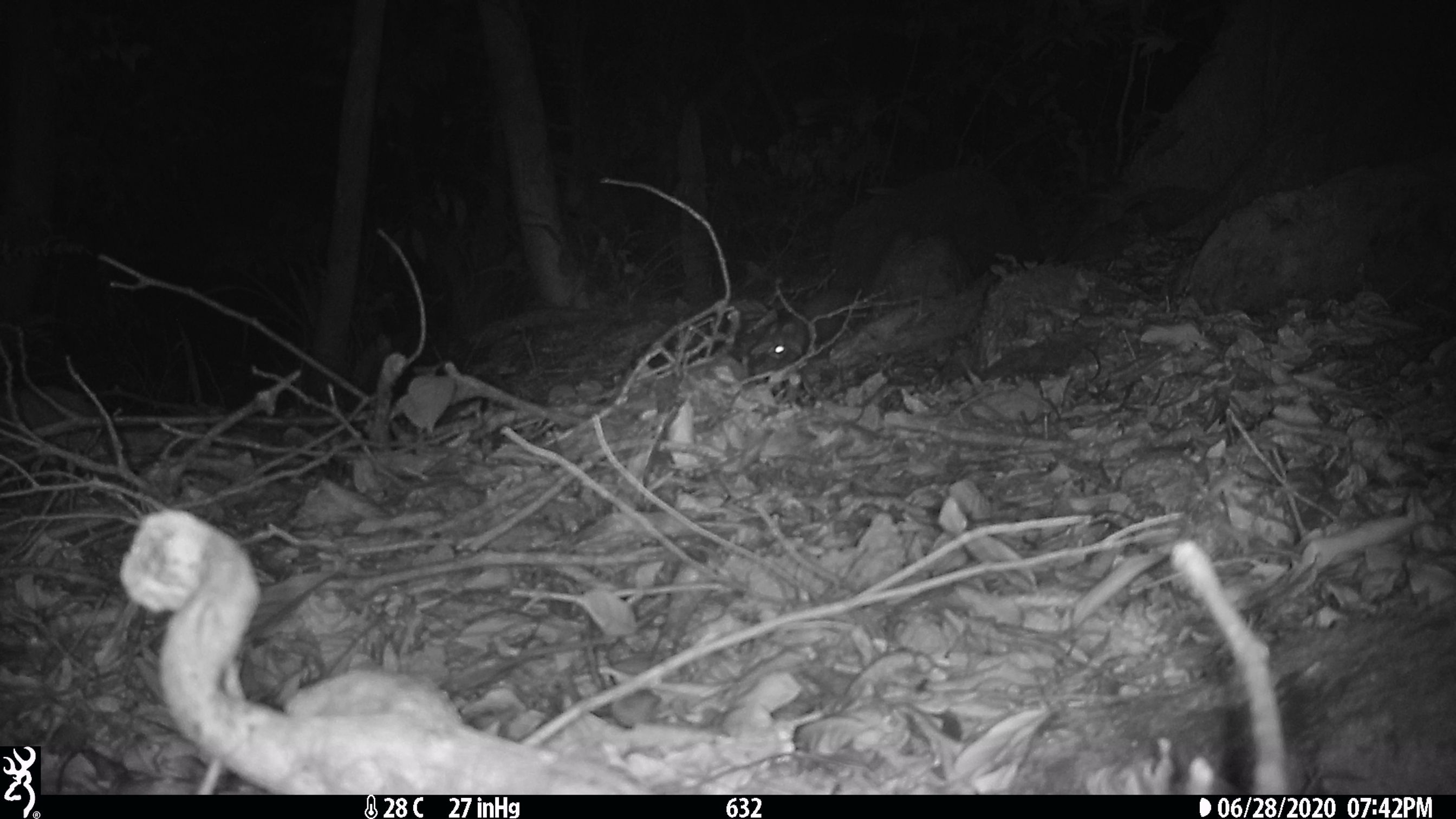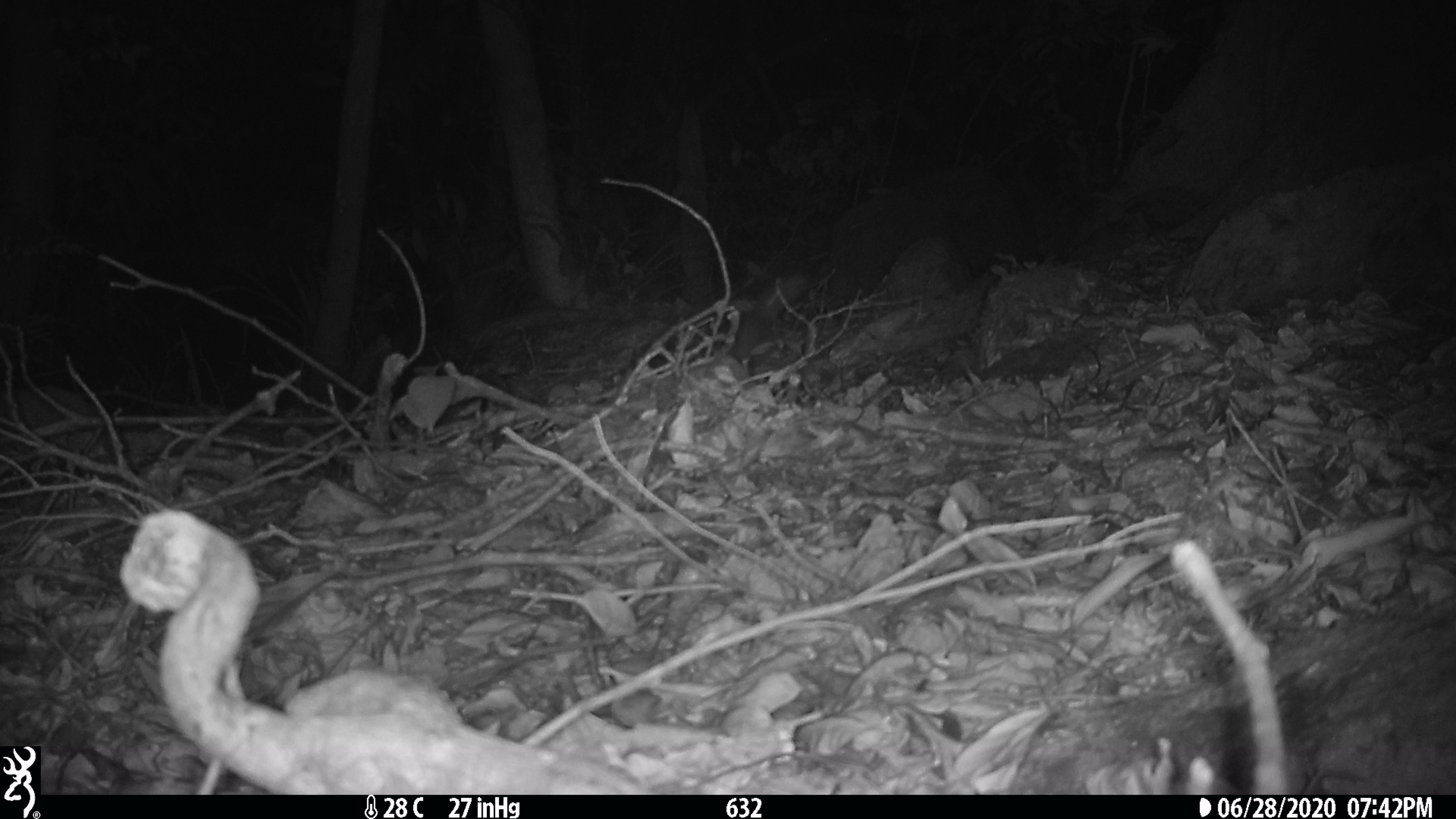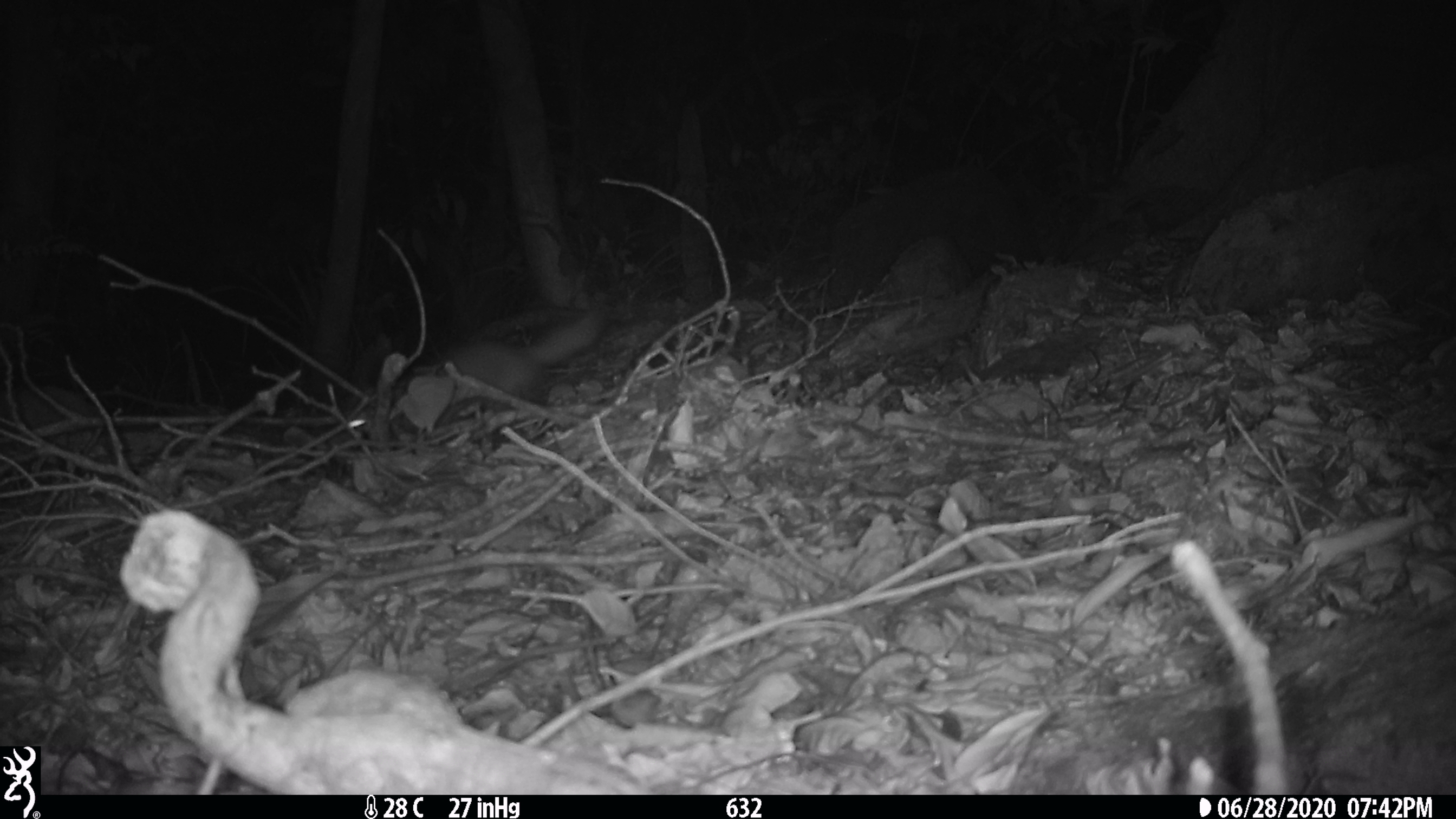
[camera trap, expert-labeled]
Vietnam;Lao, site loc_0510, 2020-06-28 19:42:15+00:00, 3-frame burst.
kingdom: Animalia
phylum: Chordata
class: Mammalia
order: Carnivora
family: Mustelidae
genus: Melogale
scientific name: Melogale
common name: ferret badger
Ferret badger (Melogale). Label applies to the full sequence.